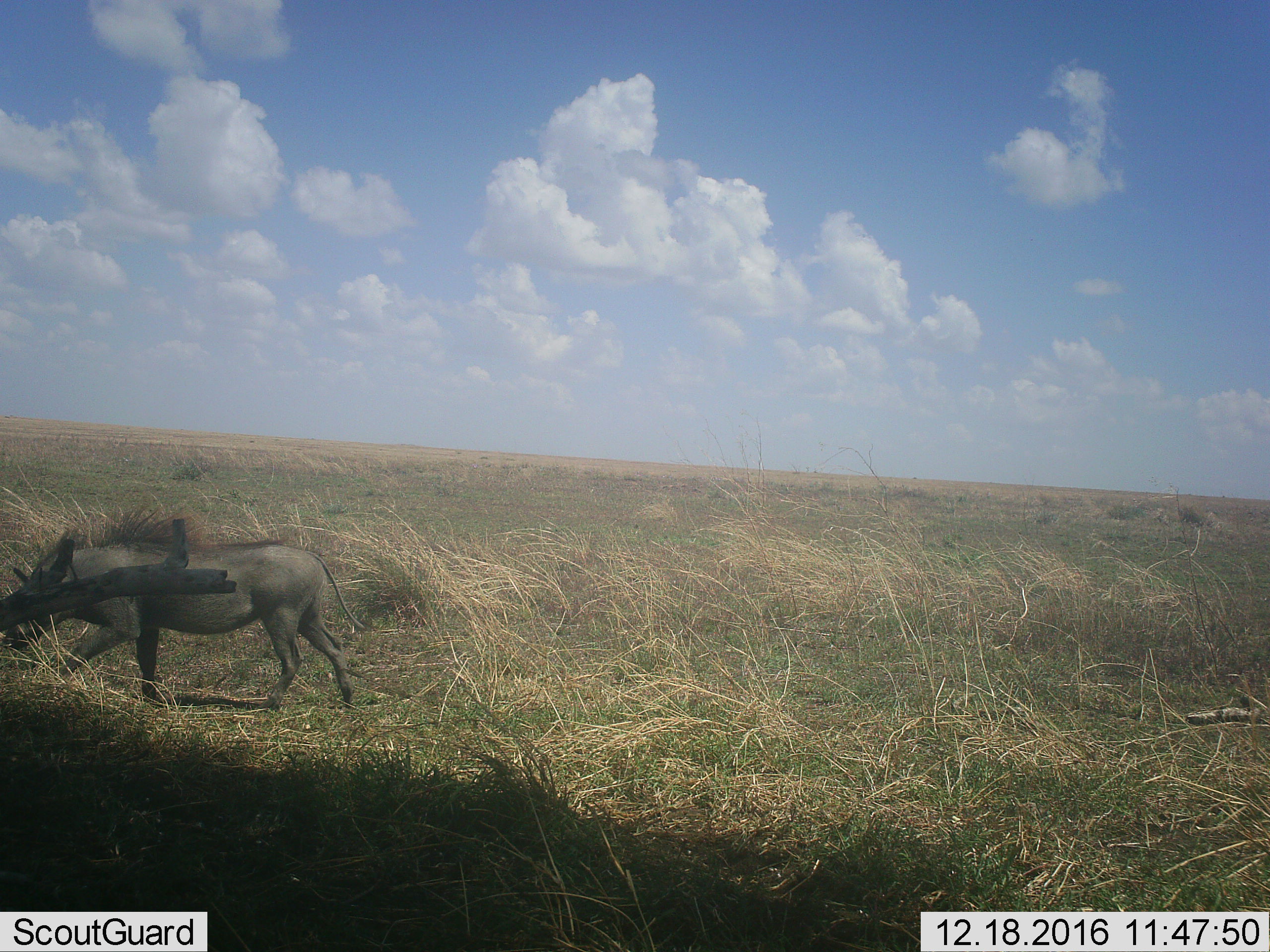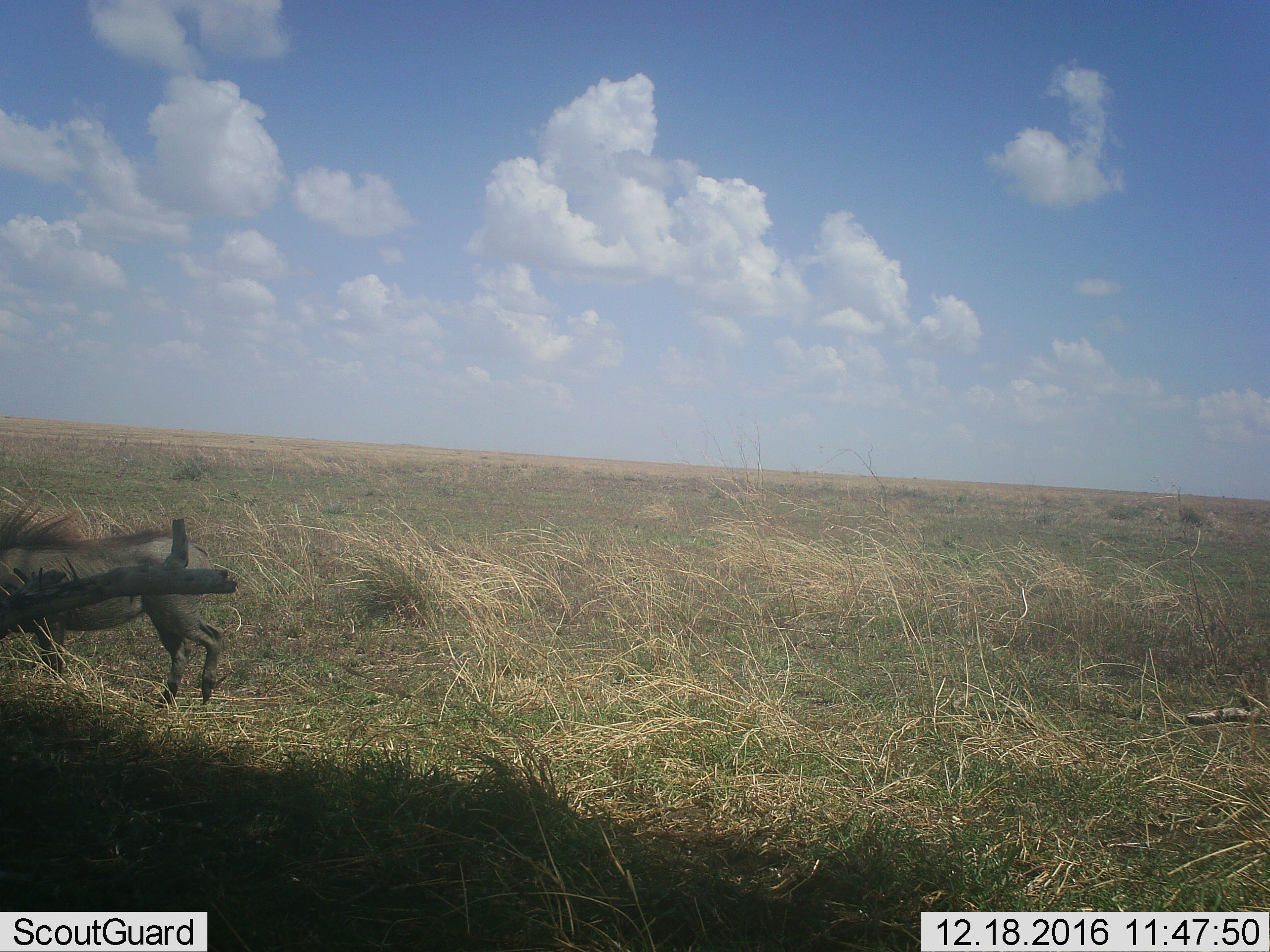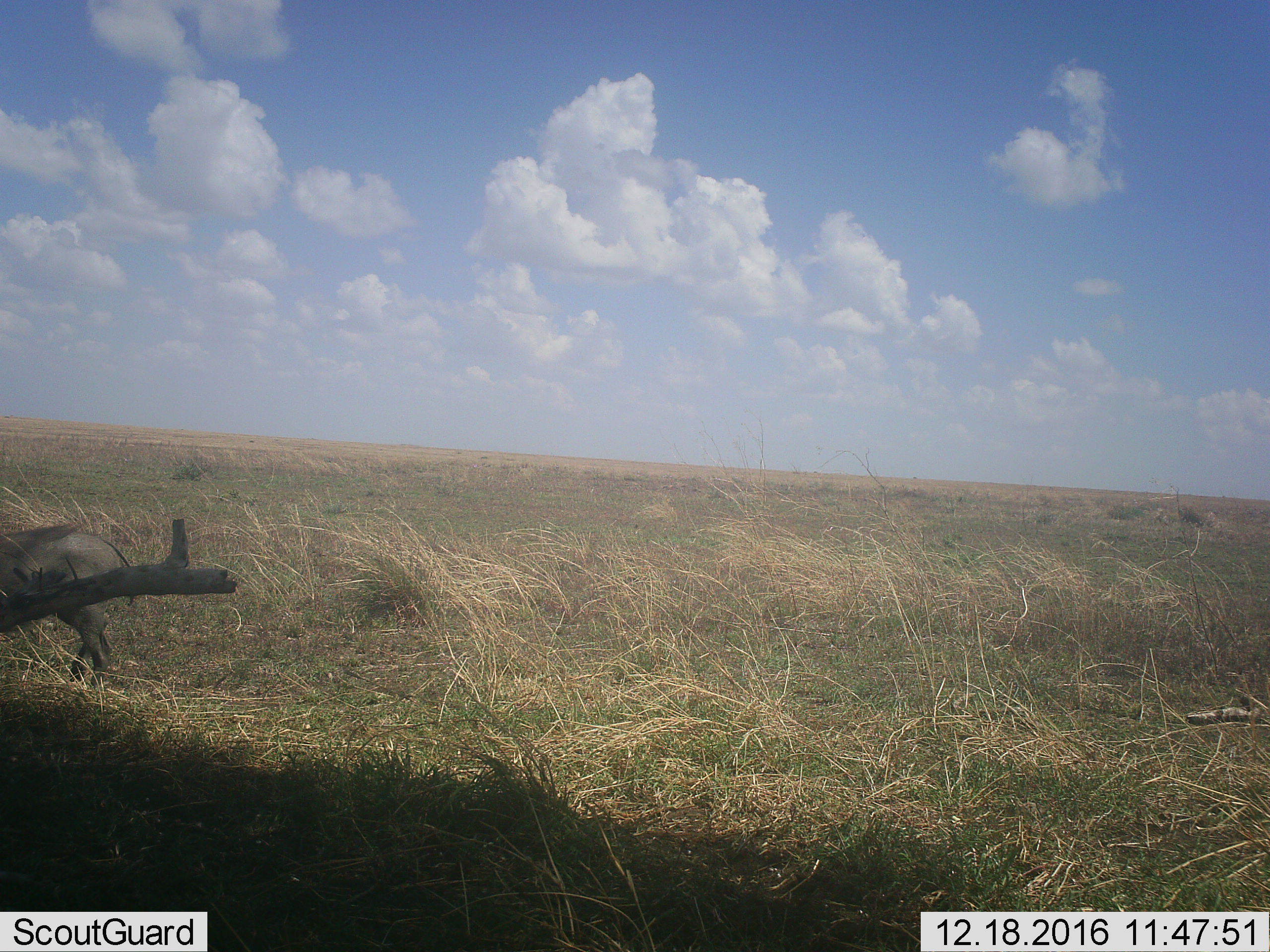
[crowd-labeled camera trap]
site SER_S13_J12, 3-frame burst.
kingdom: Animalia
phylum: Chordata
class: Mammalia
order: Artiodactyla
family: Suidae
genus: Phacochoerus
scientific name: Phacochoerus africanus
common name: warthog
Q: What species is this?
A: Warthog (Phacochoerus africanus).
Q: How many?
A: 1.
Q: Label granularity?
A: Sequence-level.